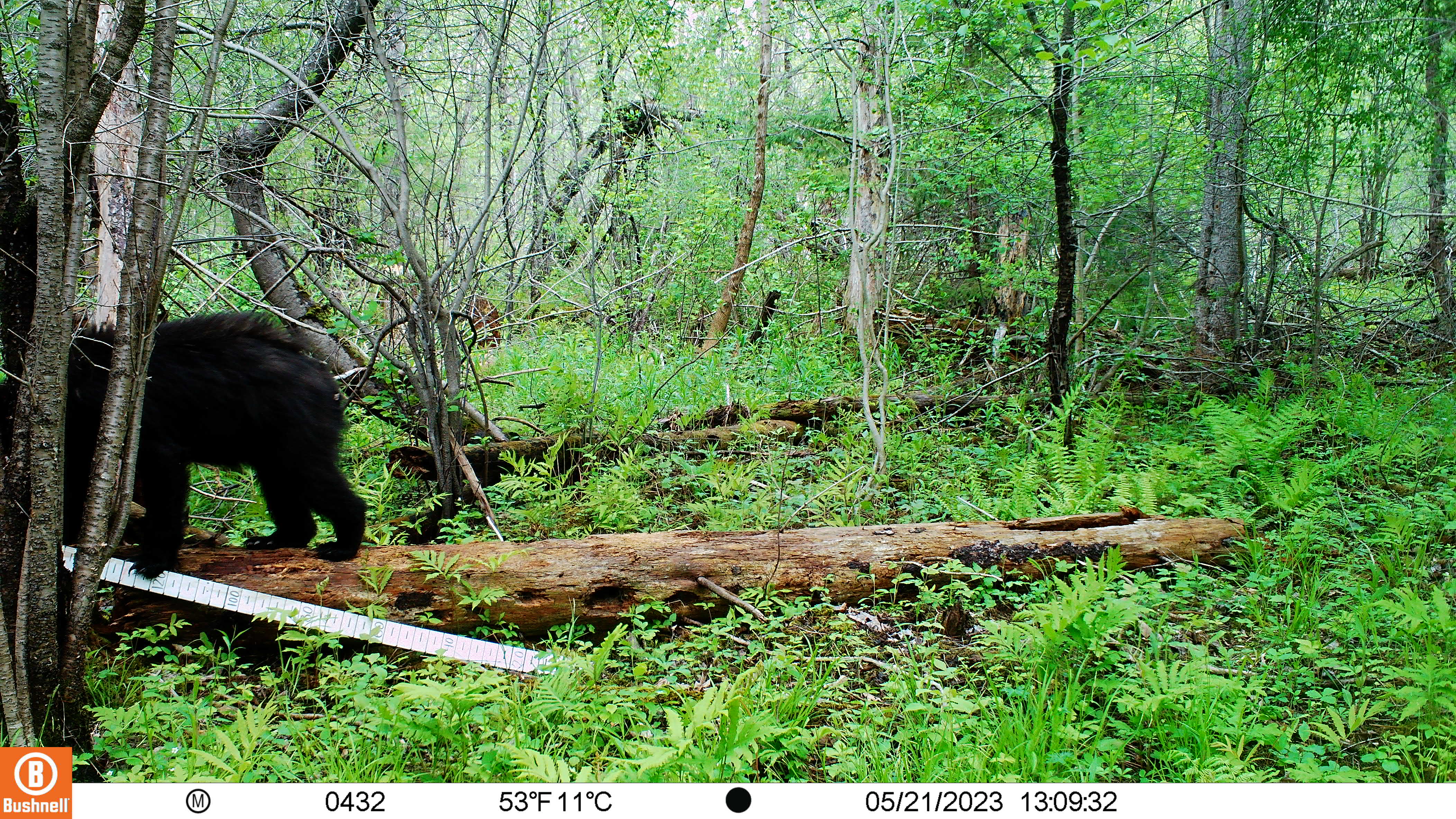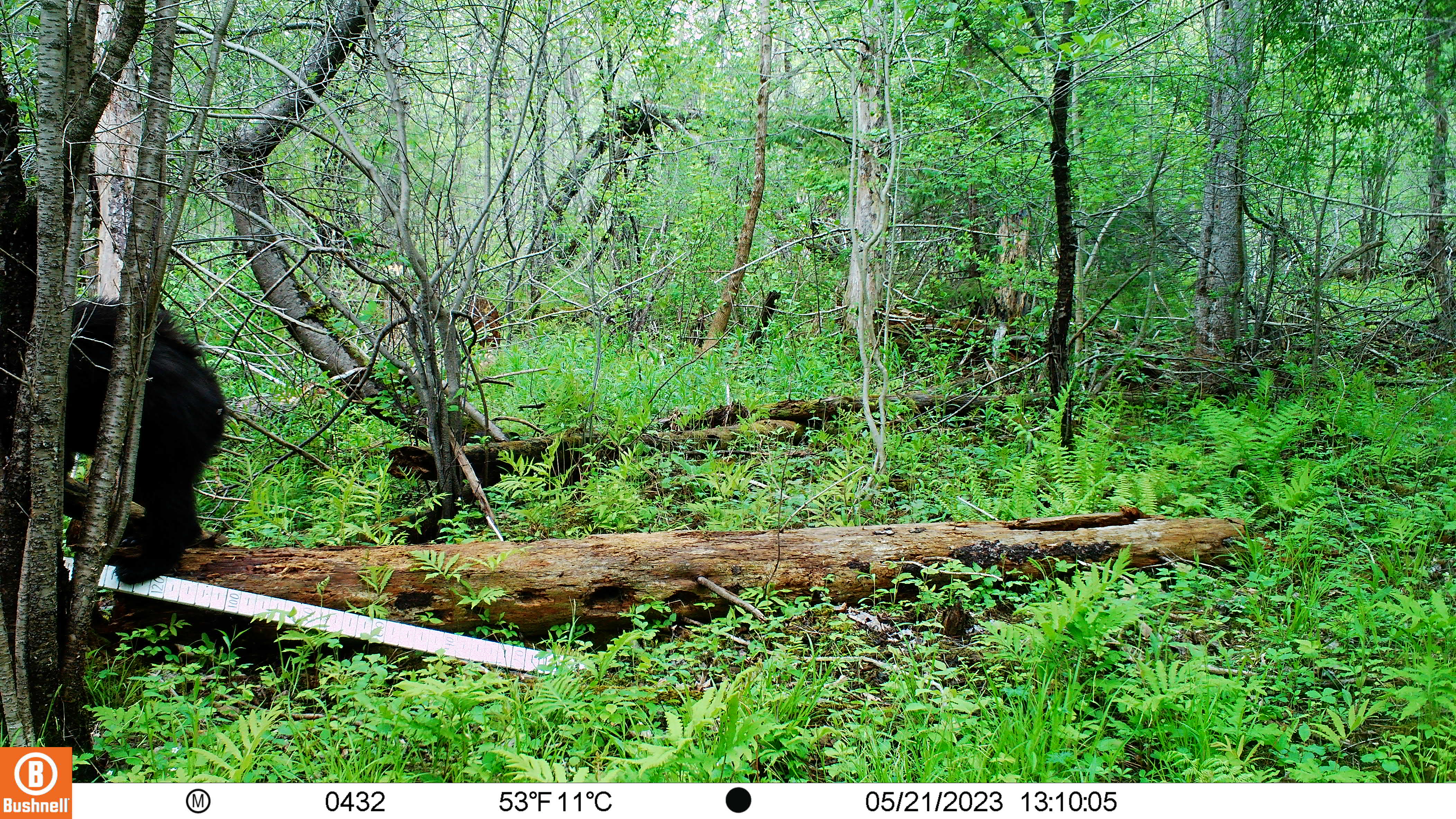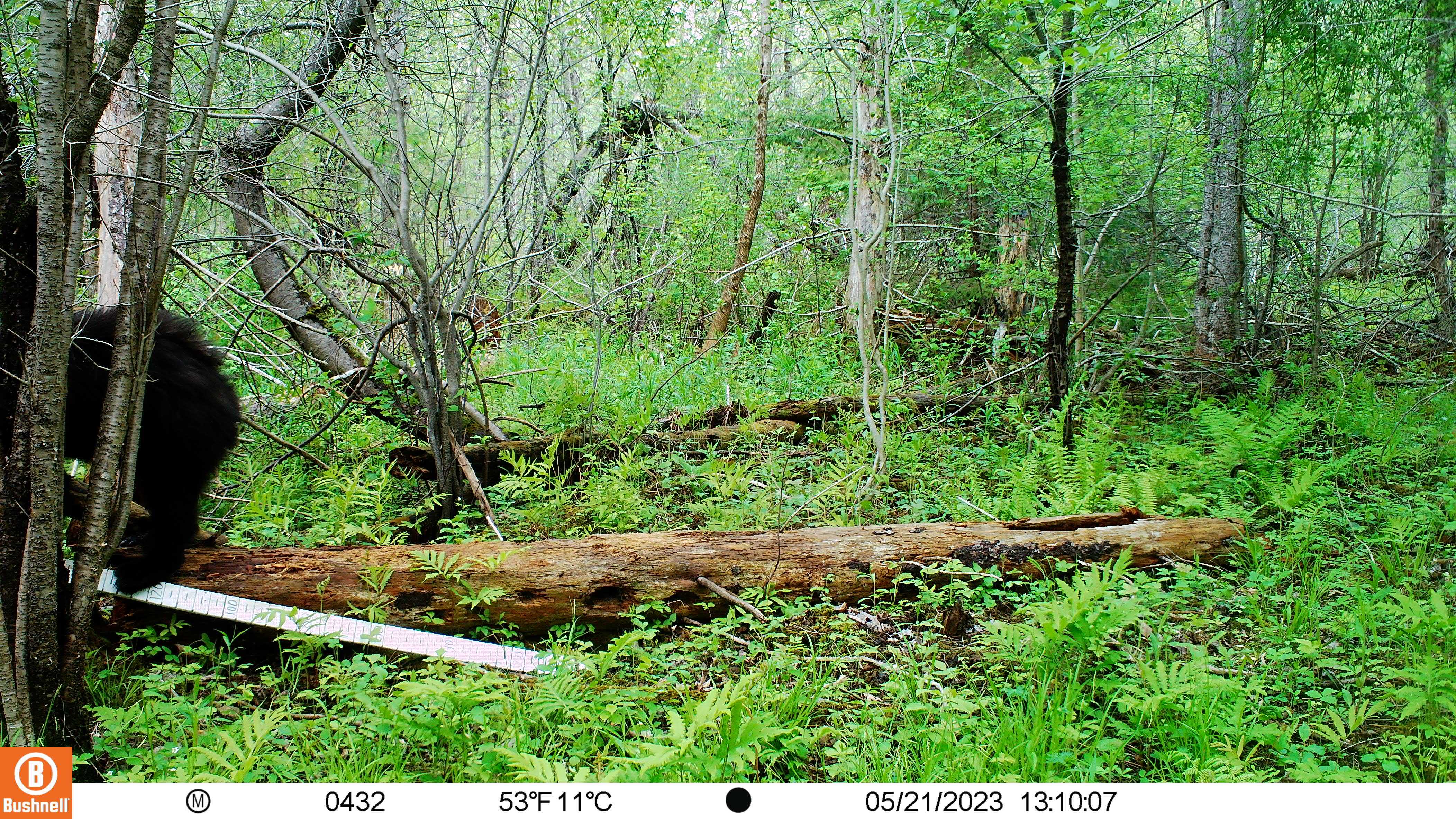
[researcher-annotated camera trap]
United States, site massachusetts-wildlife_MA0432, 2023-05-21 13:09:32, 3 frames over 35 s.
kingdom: Animalia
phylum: Chordata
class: Mammalia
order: Carnivora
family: Ursidae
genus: Ursus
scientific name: Ursus americanus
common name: black bear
Black bear (Ursus americanus).